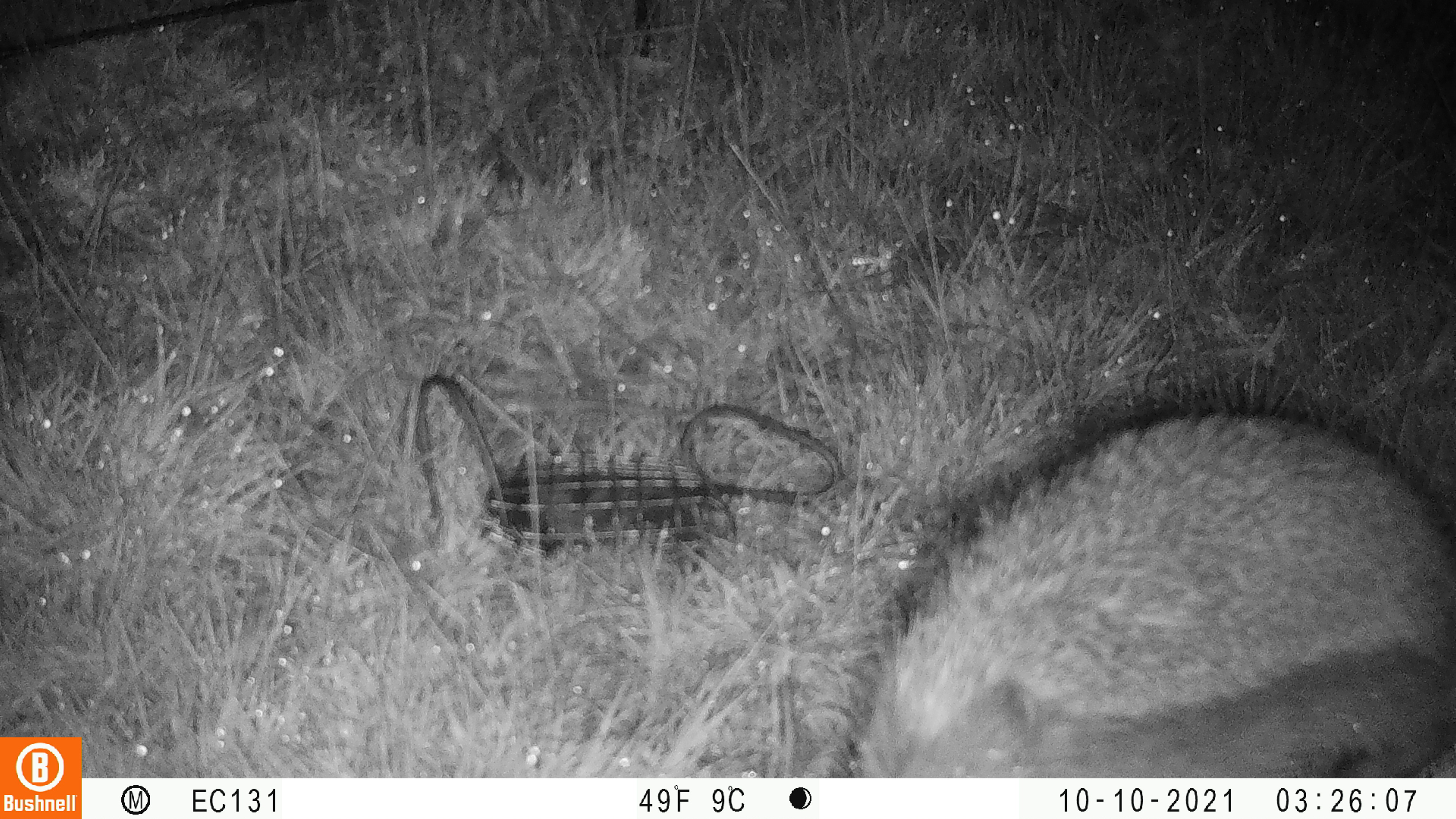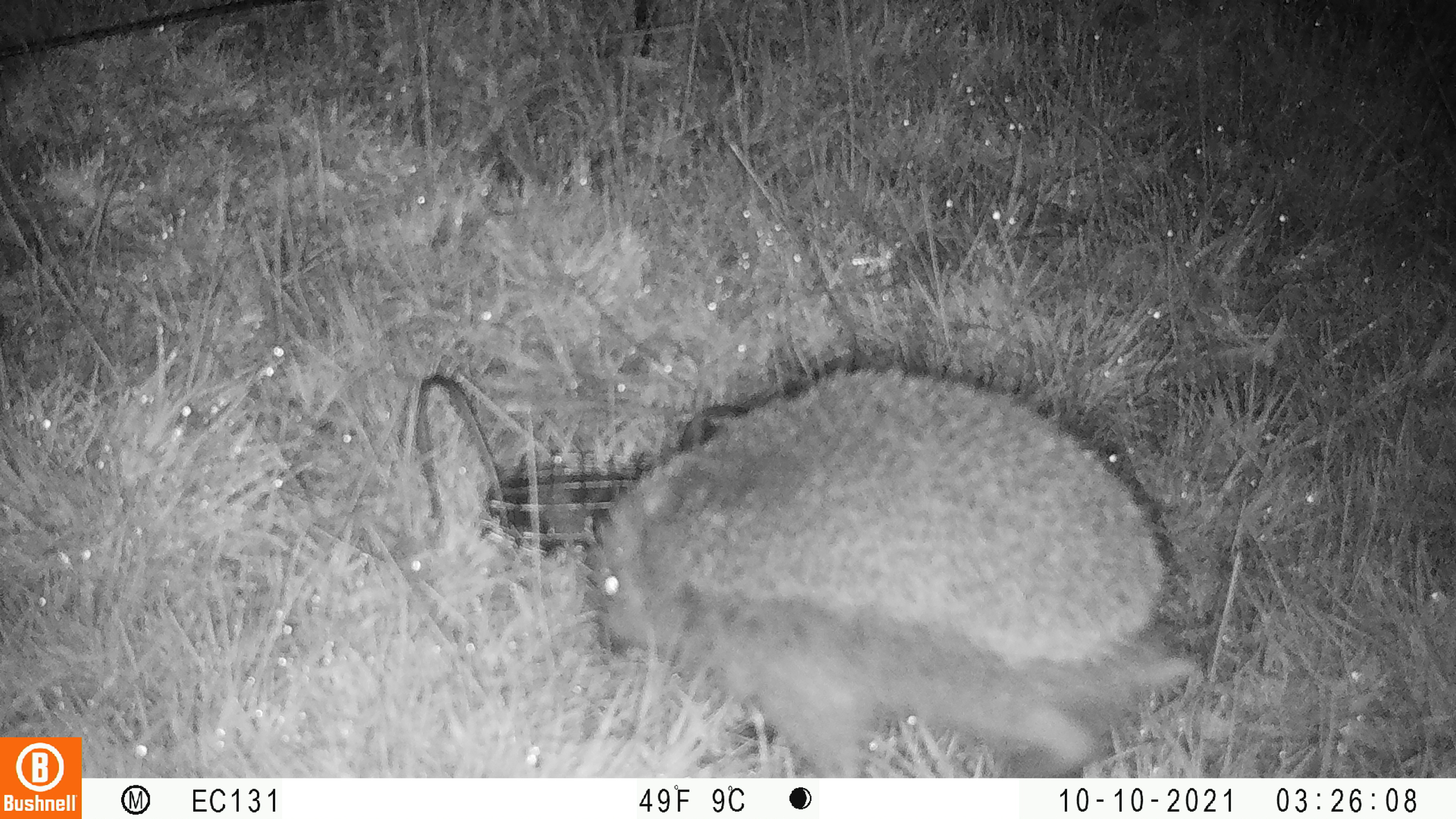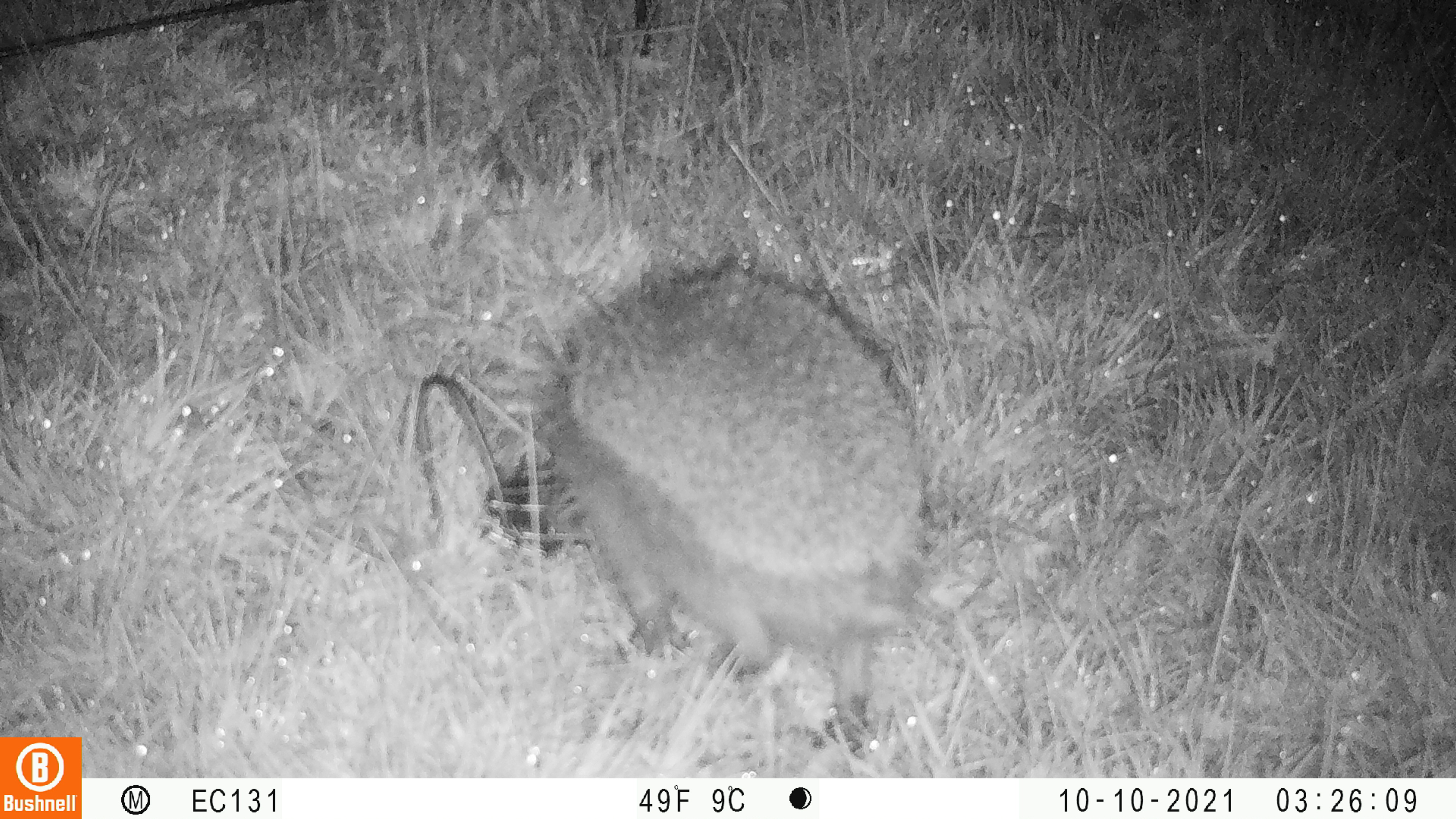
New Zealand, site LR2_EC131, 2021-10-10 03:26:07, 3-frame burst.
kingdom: Animalia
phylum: Chordata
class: Mammalia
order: Eulipotyphla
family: Erinaceidae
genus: Erinaceus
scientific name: Erinaceus europaeus europaeus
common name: european hedgehog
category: hedgehog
Hedgehog (european hedgehog) (Erinaceus europaeus europaeus).